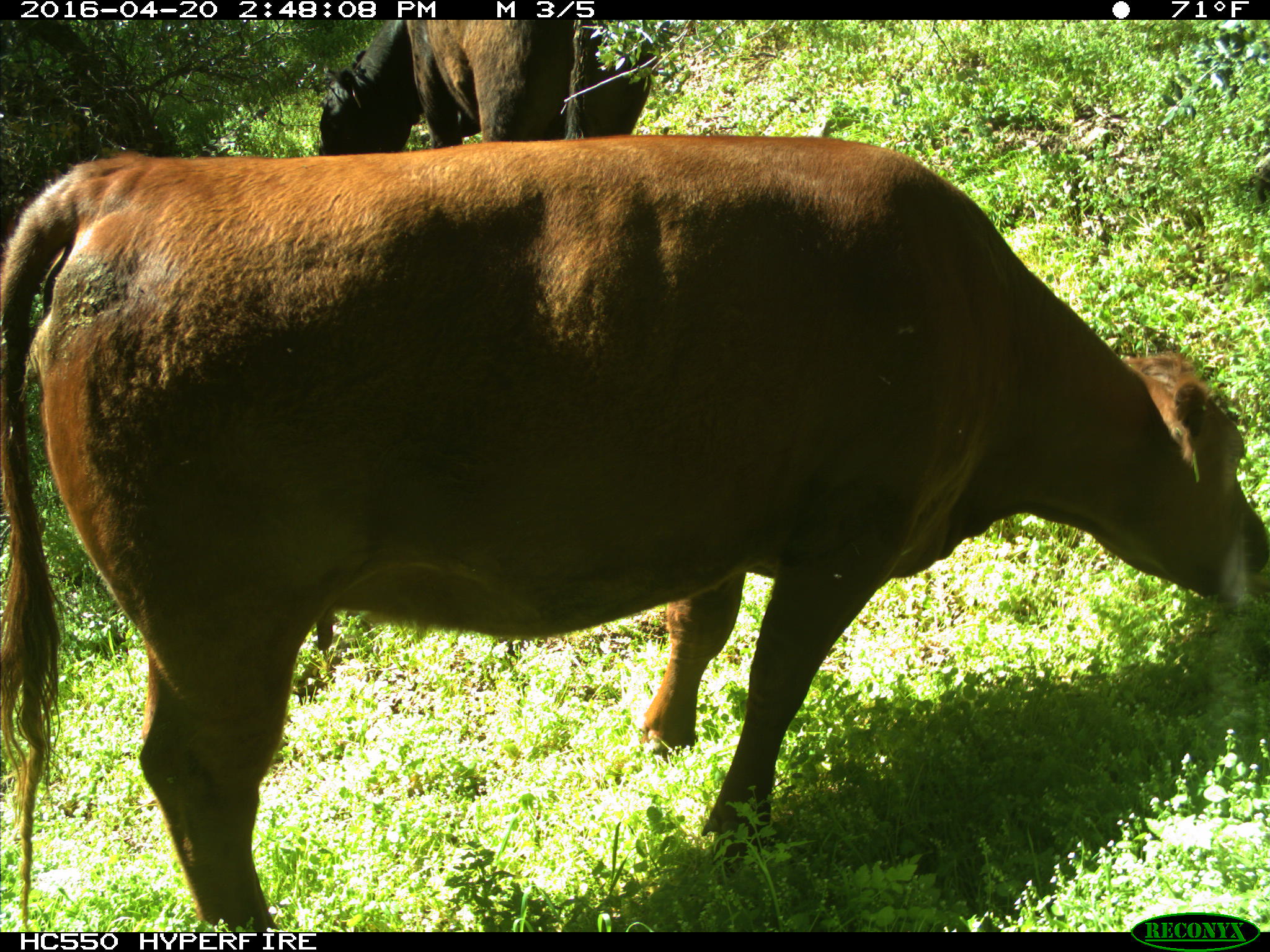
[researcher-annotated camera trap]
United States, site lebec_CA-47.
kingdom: Animalia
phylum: Chordata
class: Mammalia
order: Artiodactyla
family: Bovidae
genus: Bos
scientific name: Bos taurus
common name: domestic cow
Bos taurus (domestic cow).